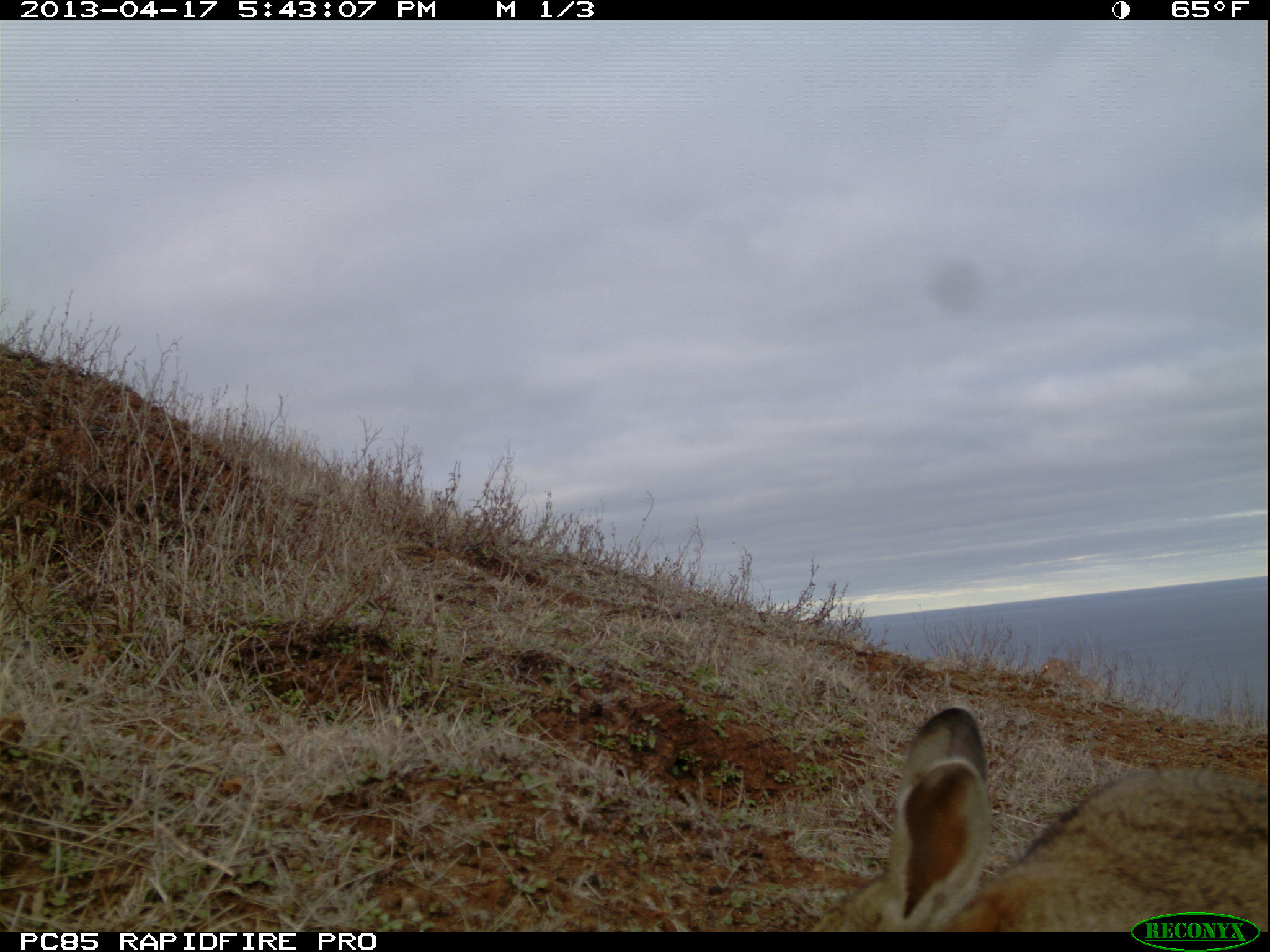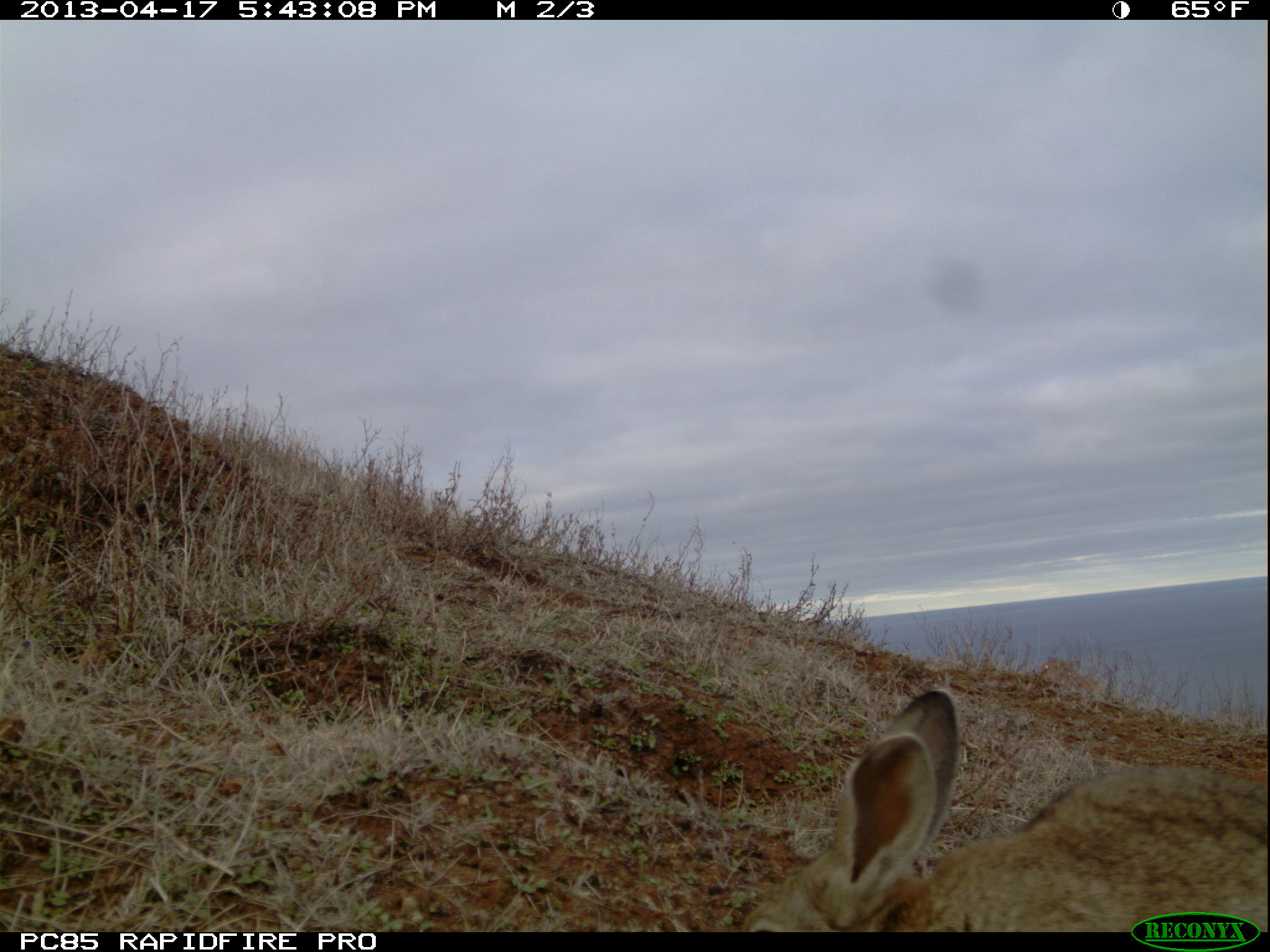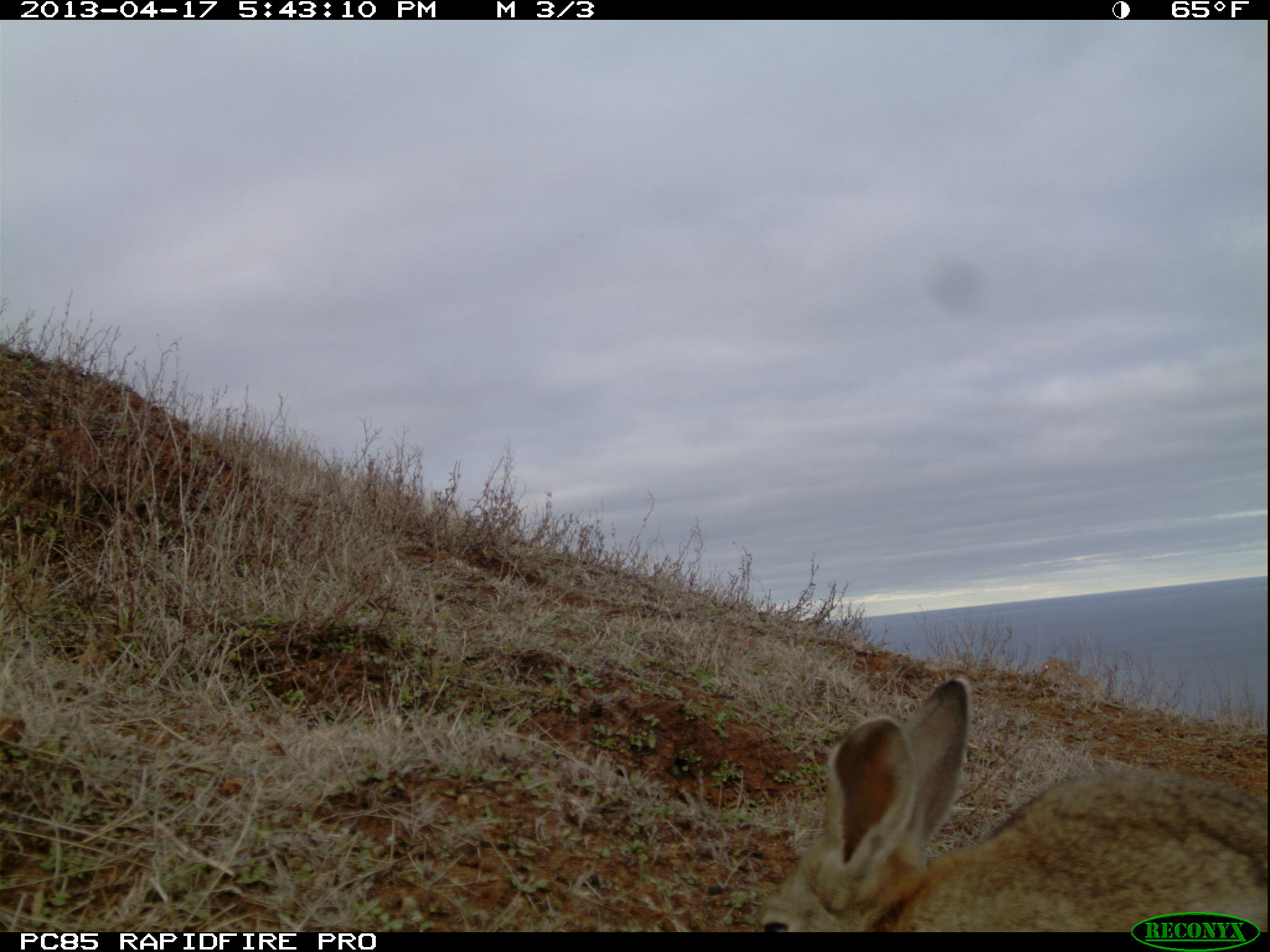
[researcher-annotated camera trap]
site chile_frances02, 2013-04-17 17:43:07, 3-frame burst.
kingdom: Animalia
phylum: Chordata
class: Mammalia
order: Lagomorpha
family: Leporidae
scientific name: Leporidae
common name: rabbits and hares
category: rabbit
Rabbit (rabbits and hares) (Leporidae).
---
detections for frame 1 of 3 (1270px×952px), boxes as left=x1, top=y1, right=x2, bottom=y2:
rabbit: left=807, top=707, right=1268, bottom=910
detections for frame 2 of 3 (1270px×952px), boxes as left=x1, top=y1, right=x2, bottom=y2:
rabbit: left=732, top=684, right=1270, bottom=935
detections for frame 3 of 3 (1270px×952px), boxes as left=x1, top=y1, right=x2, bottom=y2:
rabbit: left=747, top=675, right=1270, bottom=933